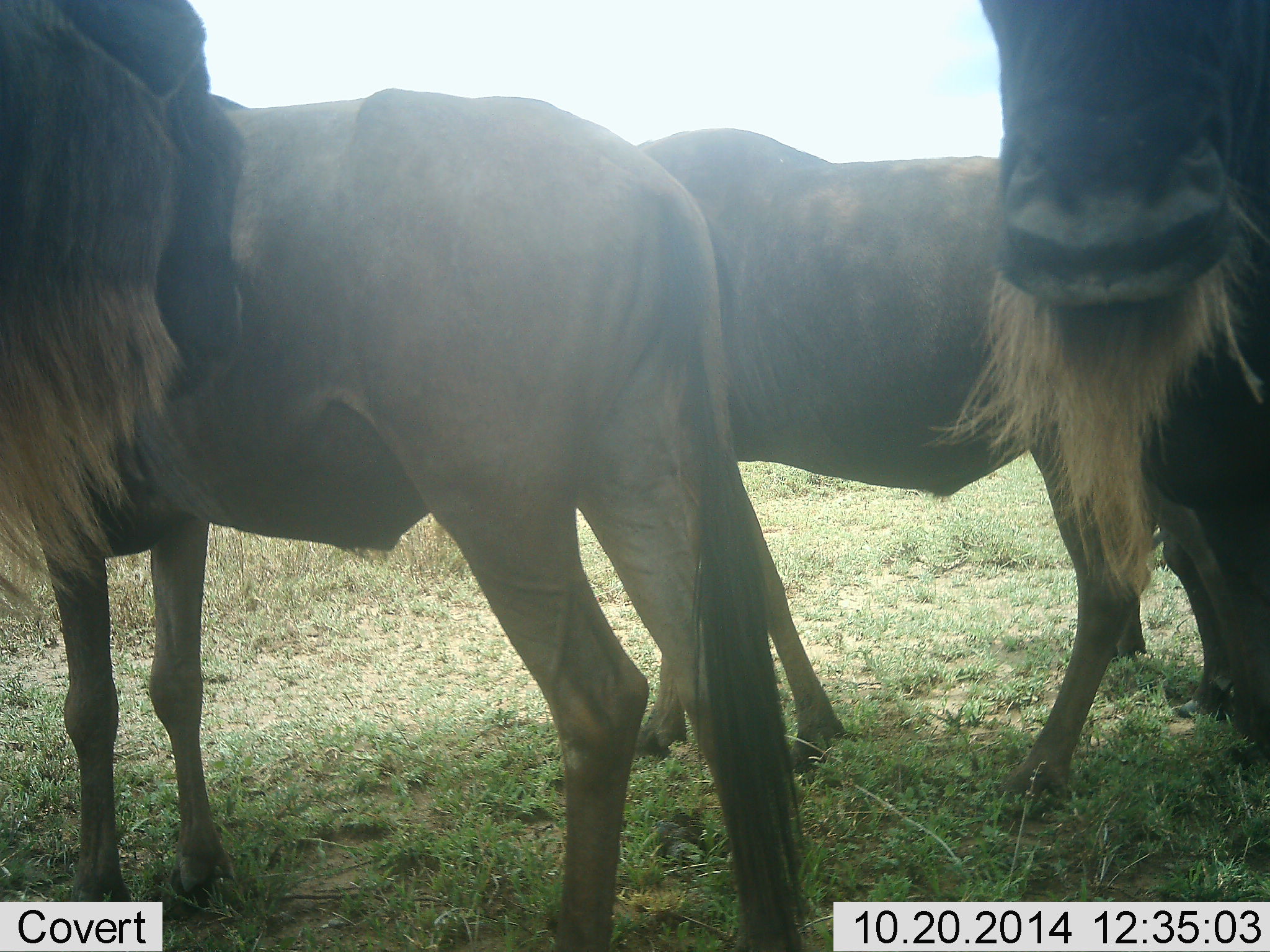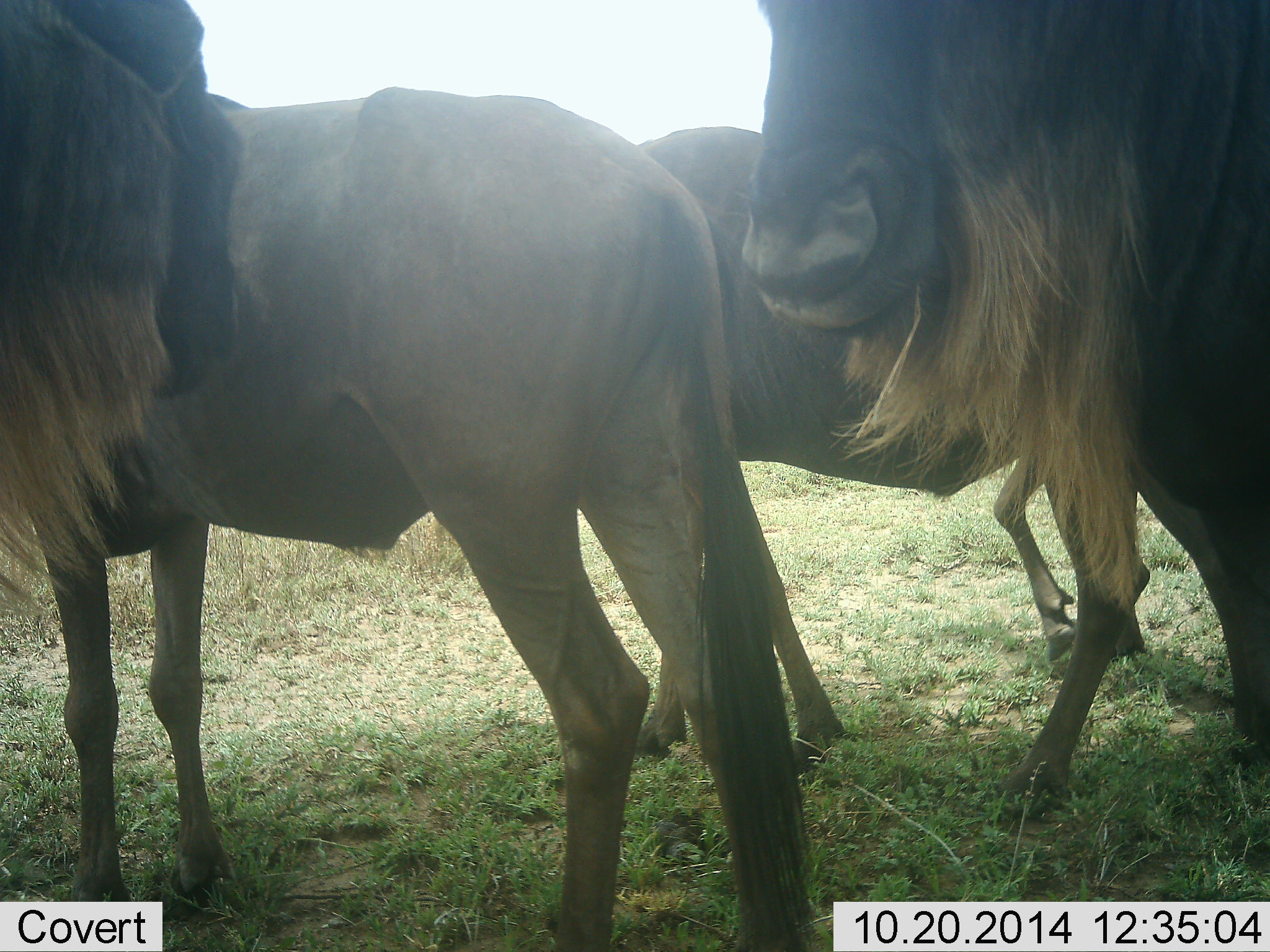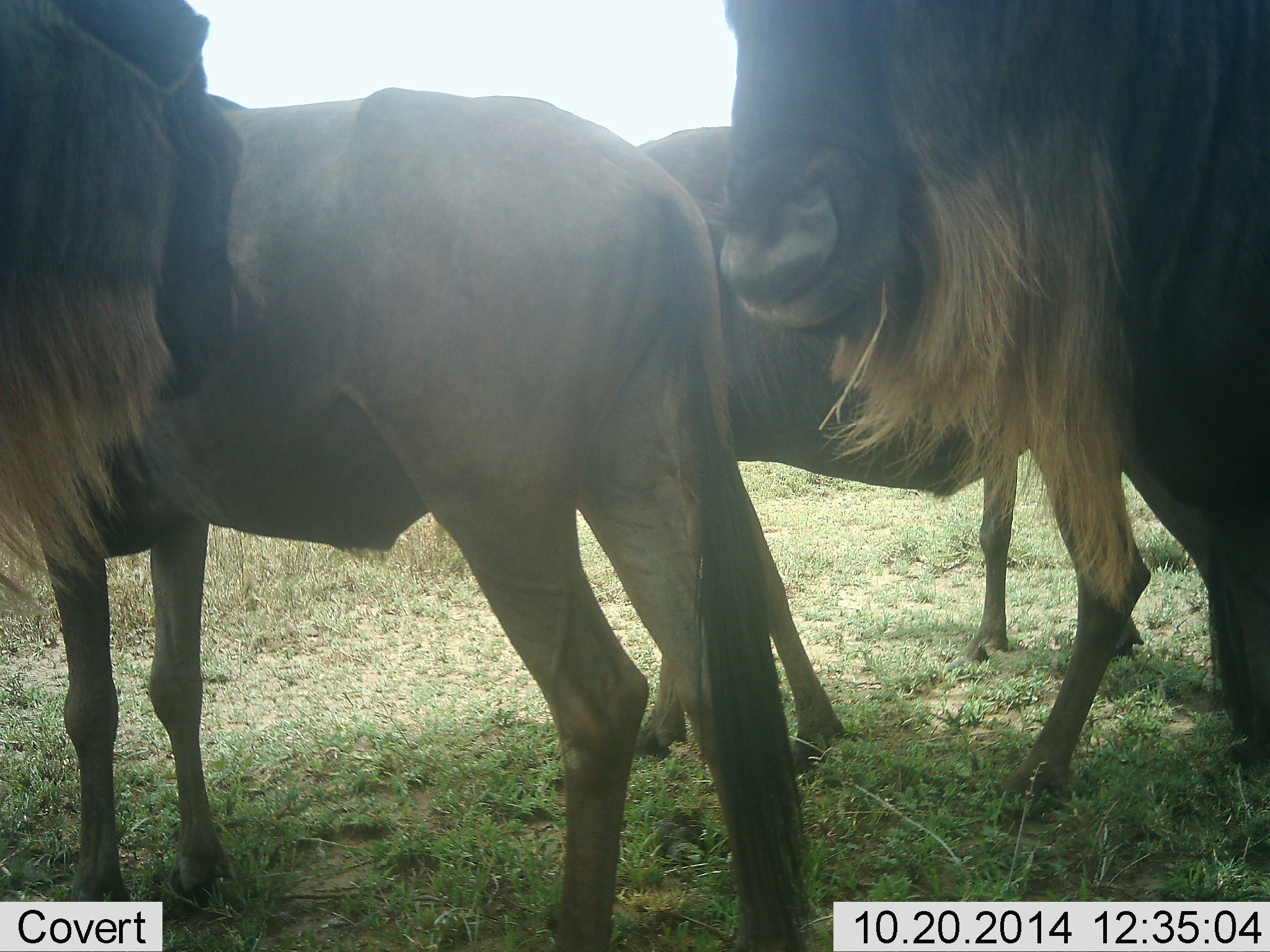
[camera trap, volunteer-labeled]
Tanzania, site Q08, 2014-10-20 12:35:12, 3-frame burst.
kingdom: Animalia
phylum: Chordata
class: Mammalia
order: Artiodactyla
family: Bovidae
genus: Connochaetes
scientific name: Connochaetes taurinus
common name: blue wildebeest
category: wildebeest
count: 4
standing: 90%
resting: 10%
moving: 10%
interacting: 20%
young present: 0%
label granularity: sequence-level